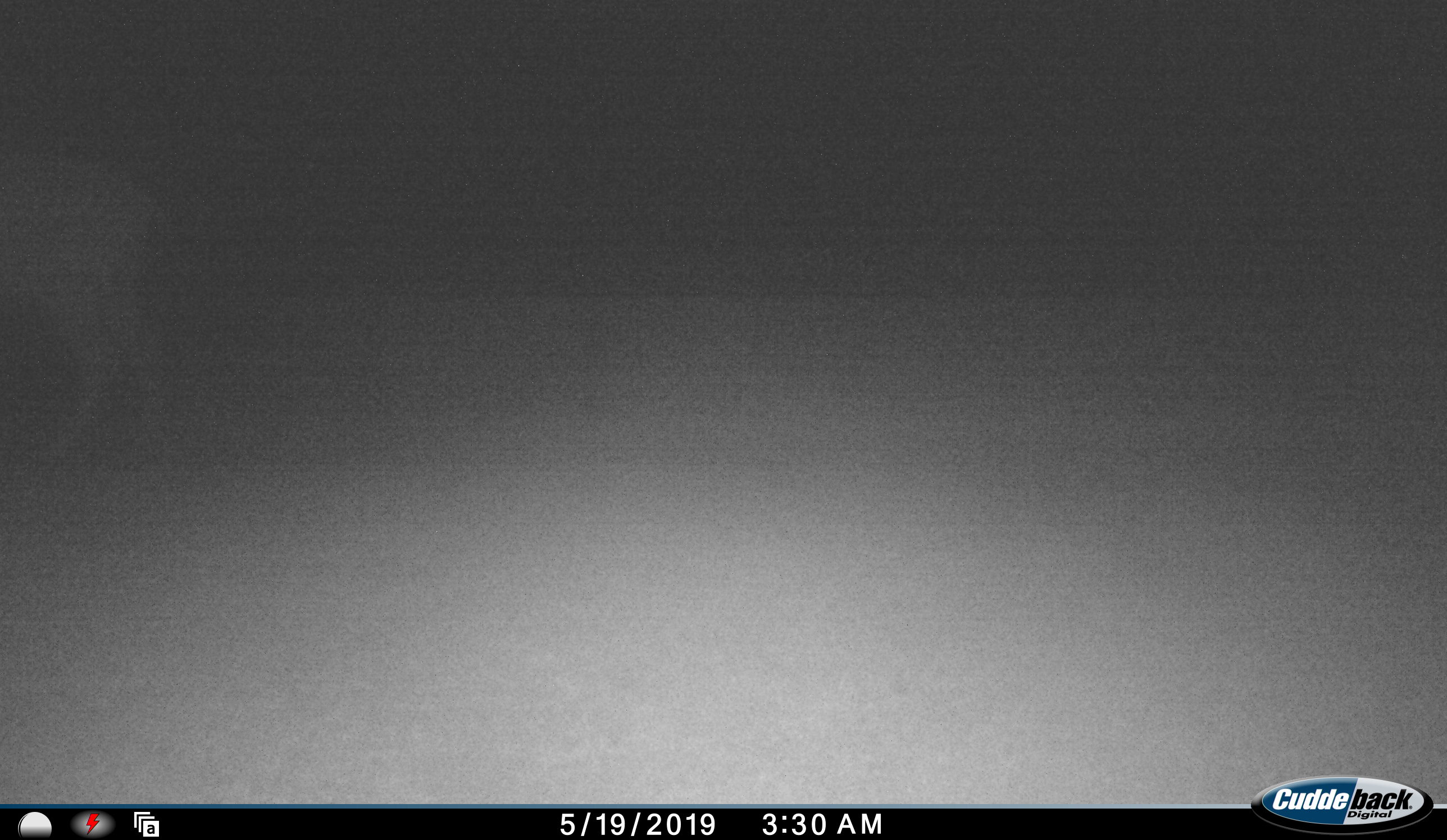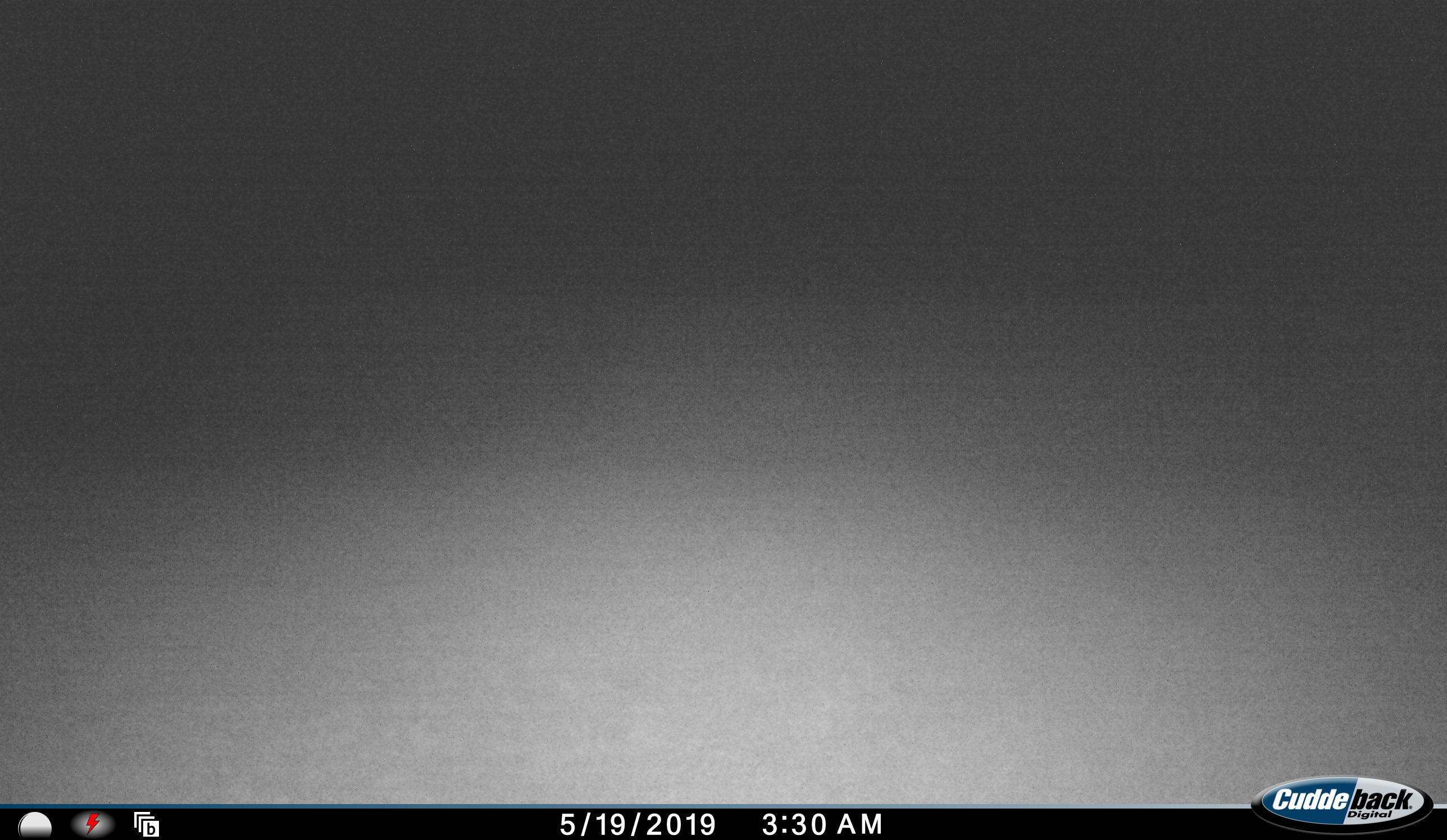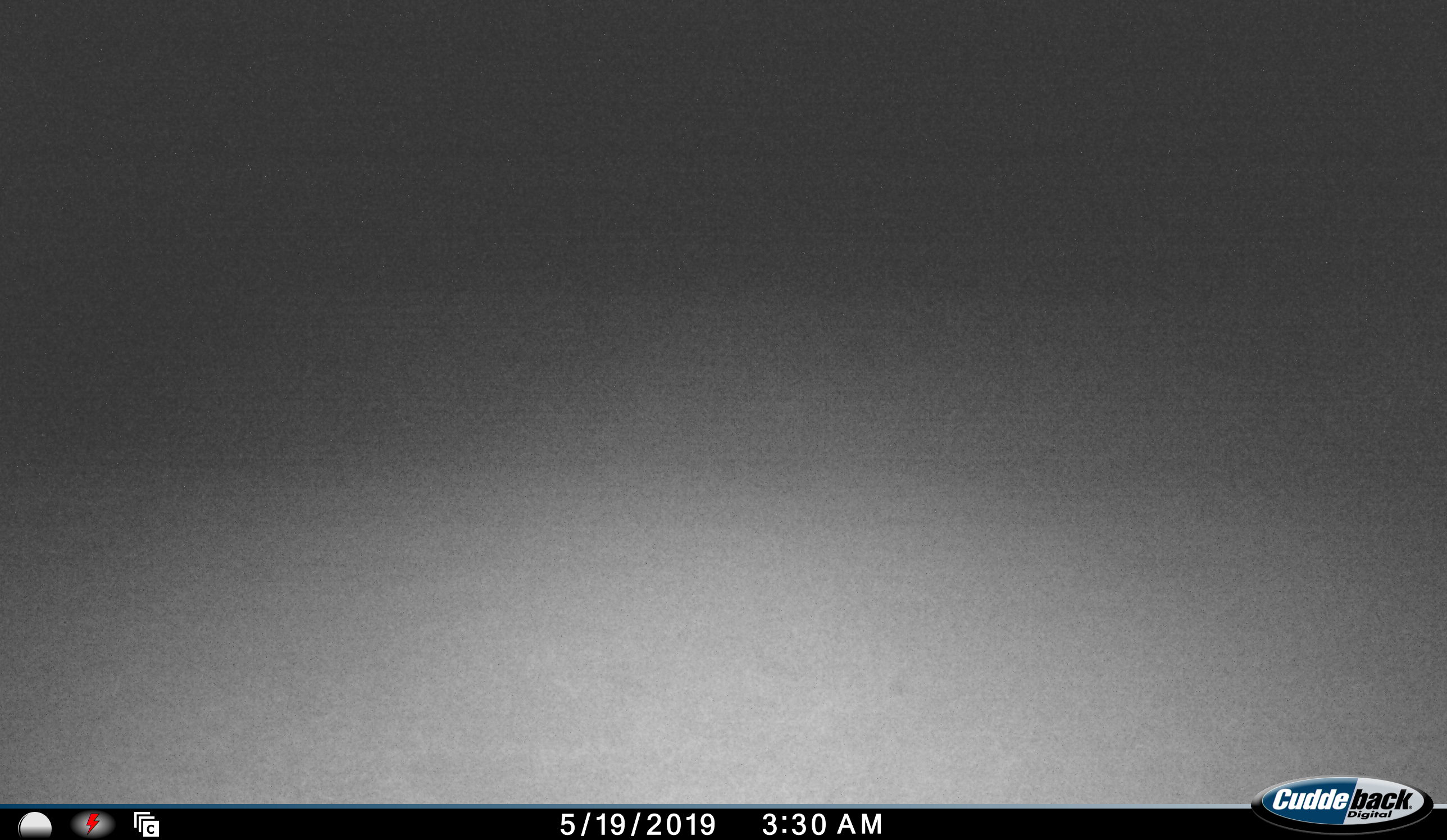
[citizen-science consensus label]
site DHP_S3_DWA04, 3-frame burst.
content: unidentified animal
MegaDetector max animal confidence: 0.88